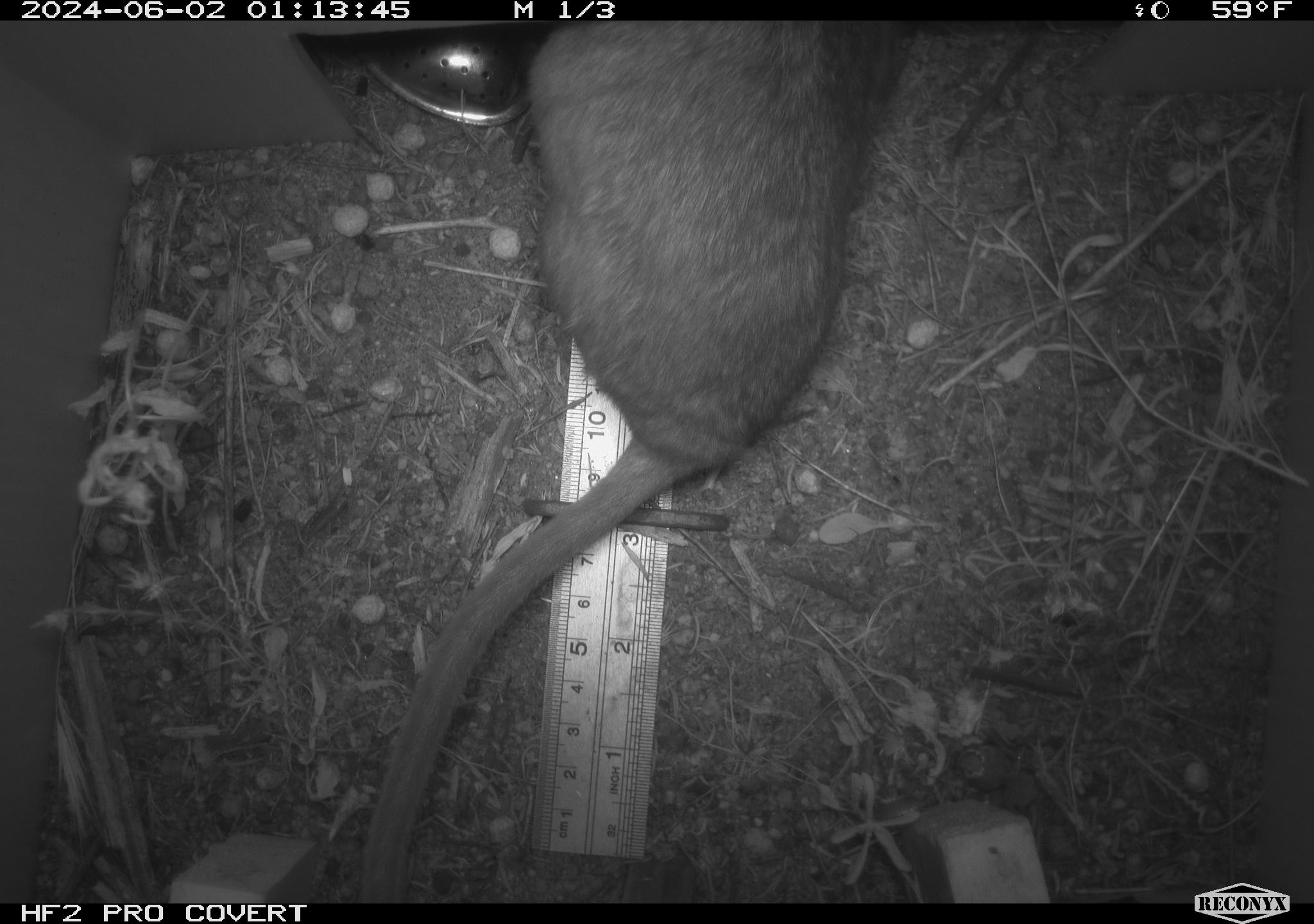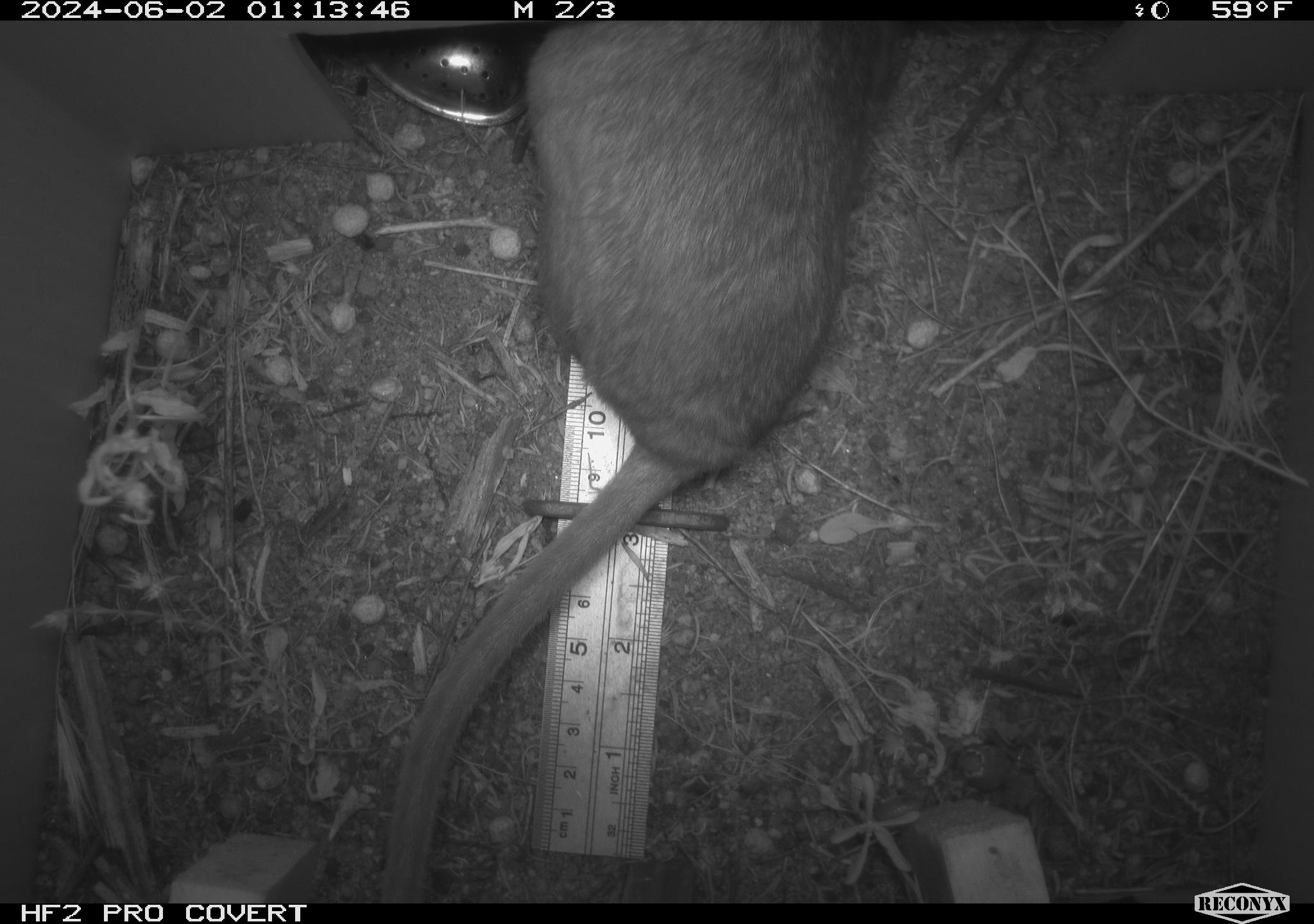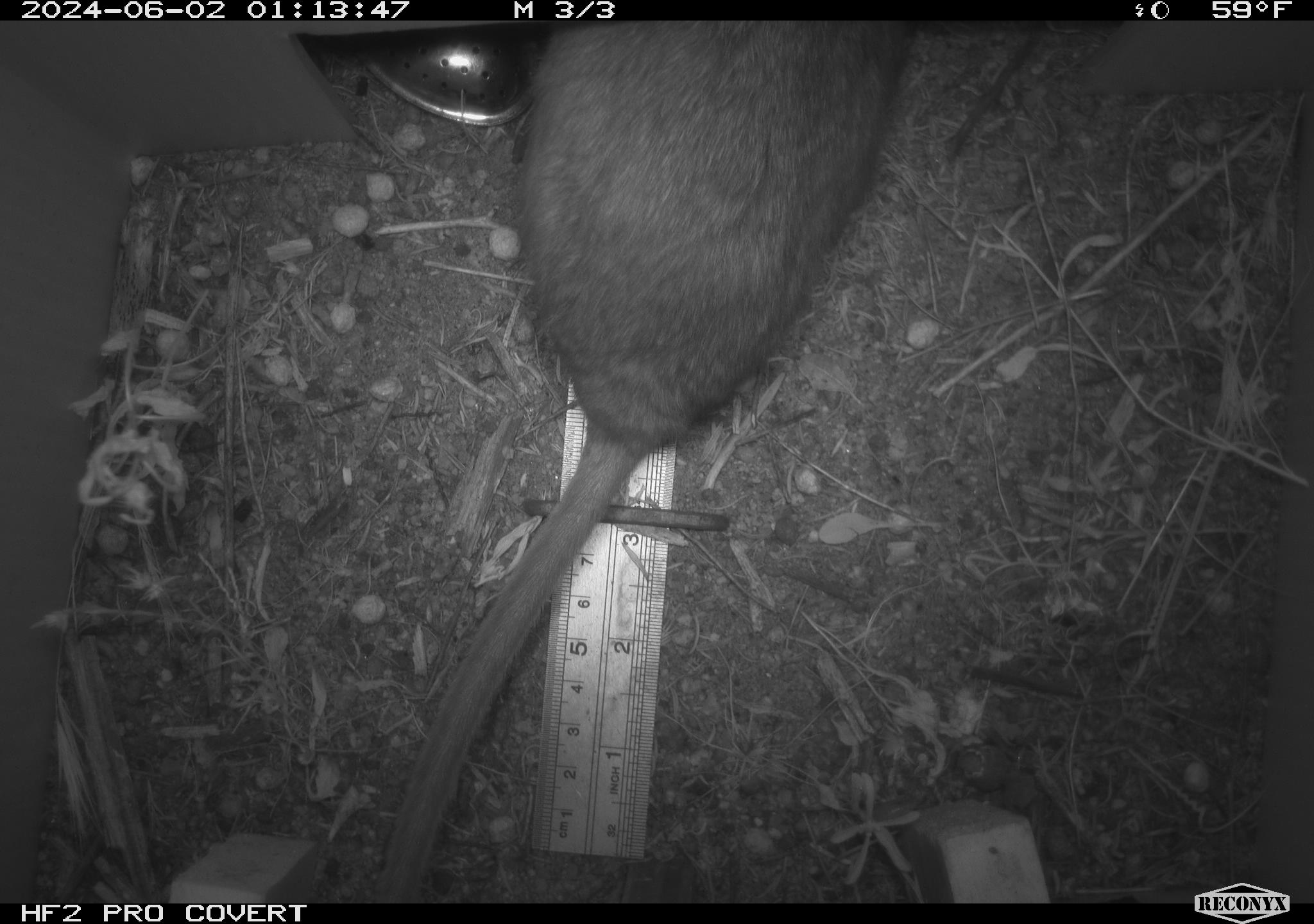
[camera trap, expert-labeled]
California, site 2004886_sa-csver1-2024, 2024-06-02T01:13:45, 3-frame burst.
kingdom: Animalia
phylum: Chordata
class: Mammalia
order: Rodentia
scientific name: Rodentia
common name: rodent